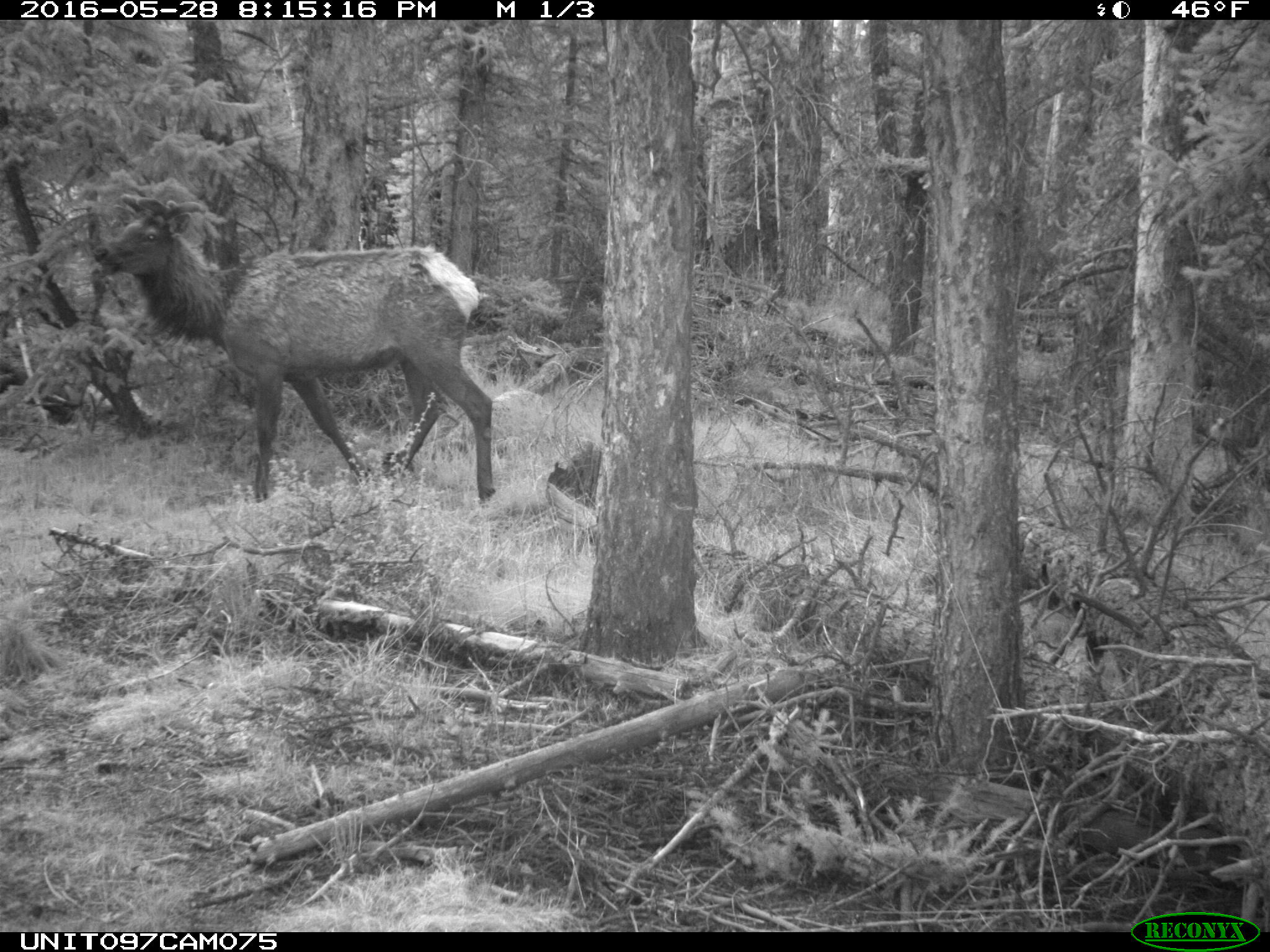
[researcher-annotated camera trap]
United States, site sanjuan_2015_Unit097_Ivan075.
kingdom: Animalia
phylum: Chordata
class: Mammalia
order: Artiodactyla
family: Cervidae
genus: Cervus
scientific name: Cervus elaphus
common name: red deer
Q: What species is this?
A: Cervus elaphus (red deer).